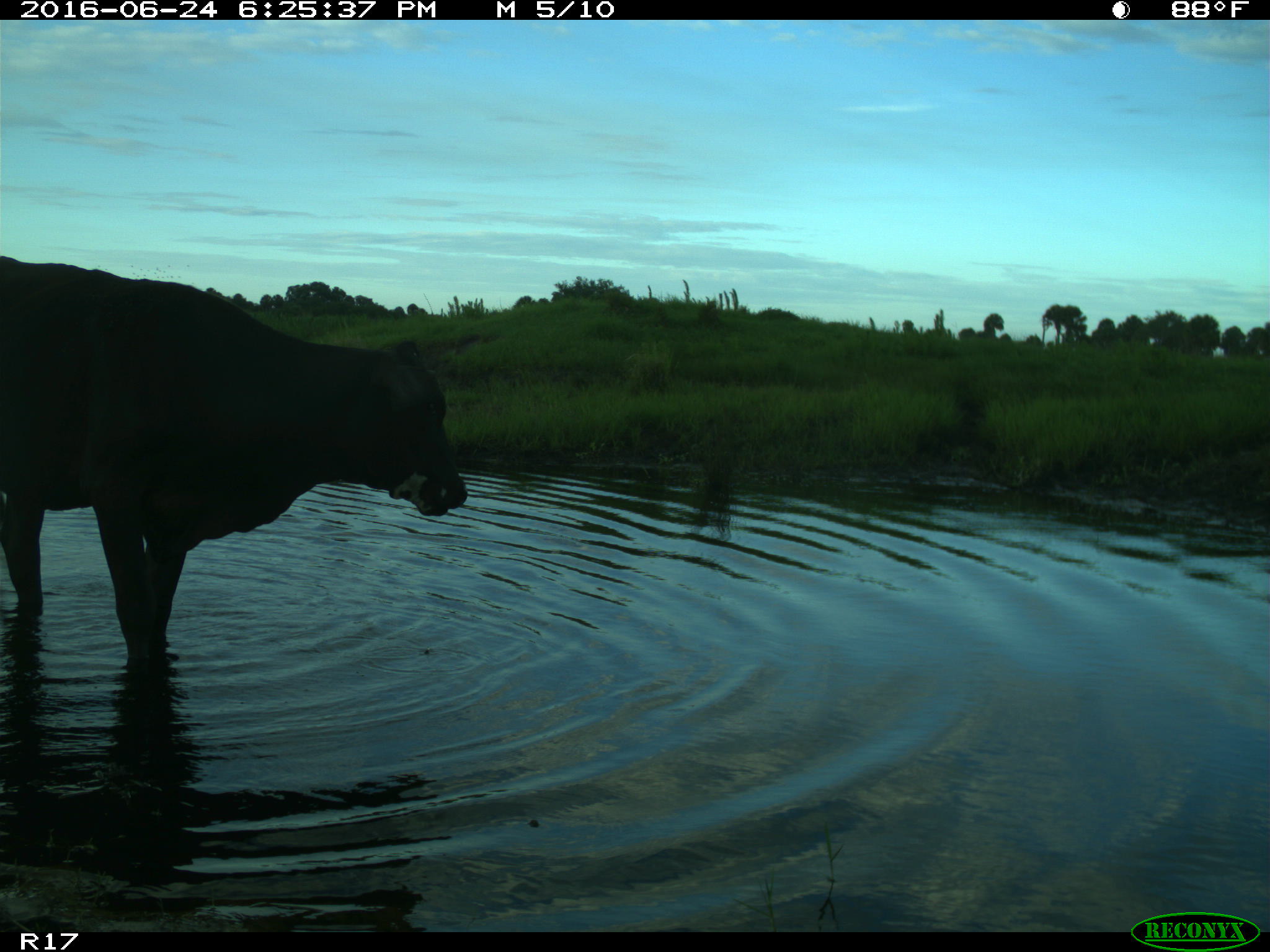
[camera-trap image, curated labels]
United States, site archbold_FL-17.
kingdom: Animalia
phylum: Chordata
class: Mammalia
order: Artiodactyla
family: Bovidae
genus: Bos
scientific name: Bos taurus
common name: domestic cow